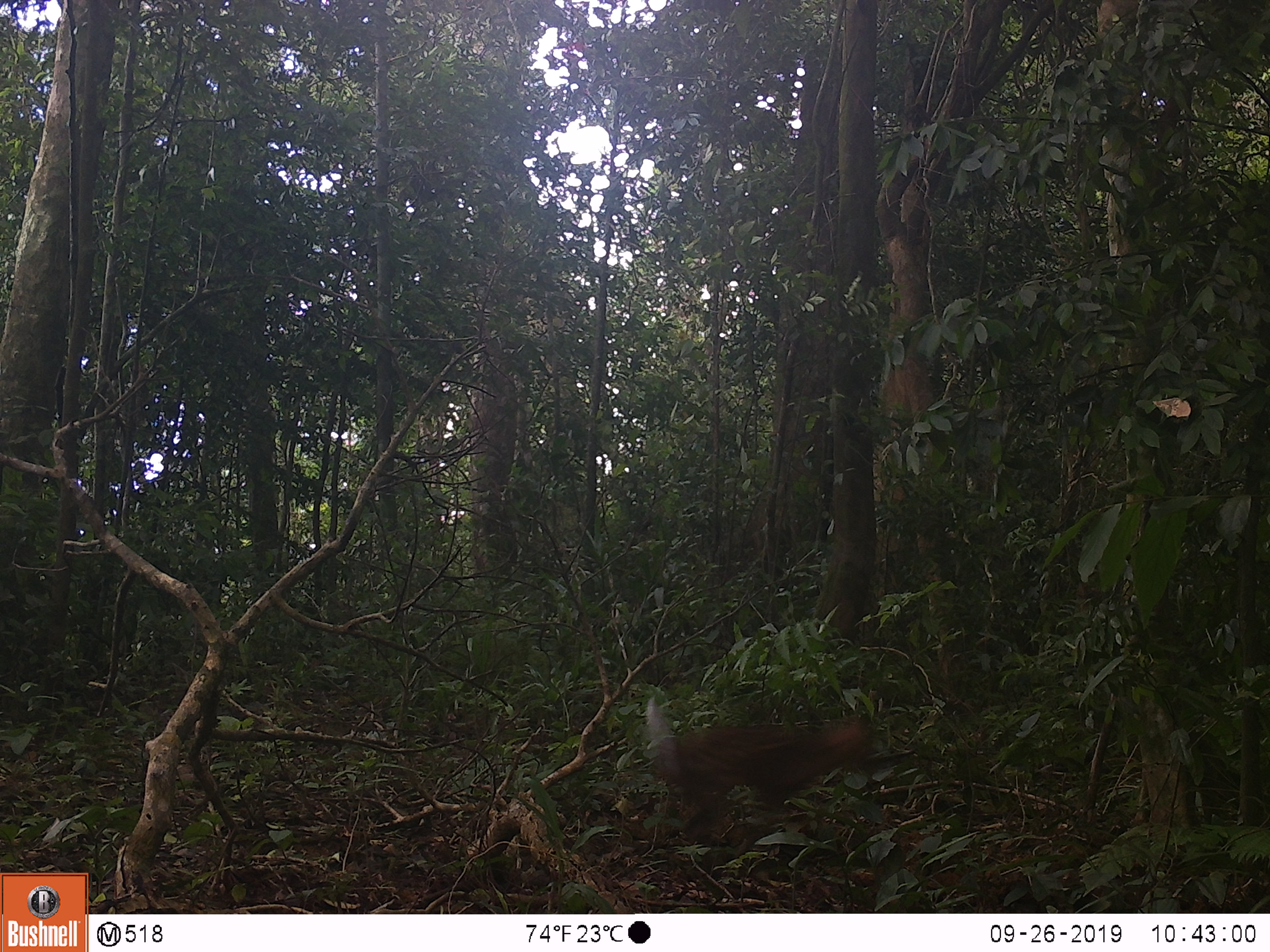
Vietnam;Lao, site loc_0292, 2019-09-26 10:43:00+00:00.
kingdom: Animalia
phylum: Chordata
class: Mammalia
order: Artiodactyla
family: Cervidae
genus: Muntiacus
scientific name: Muntiacus rooseveltorum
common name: roosevelt's muntjac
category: roosevelts muntjac group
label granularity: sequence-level